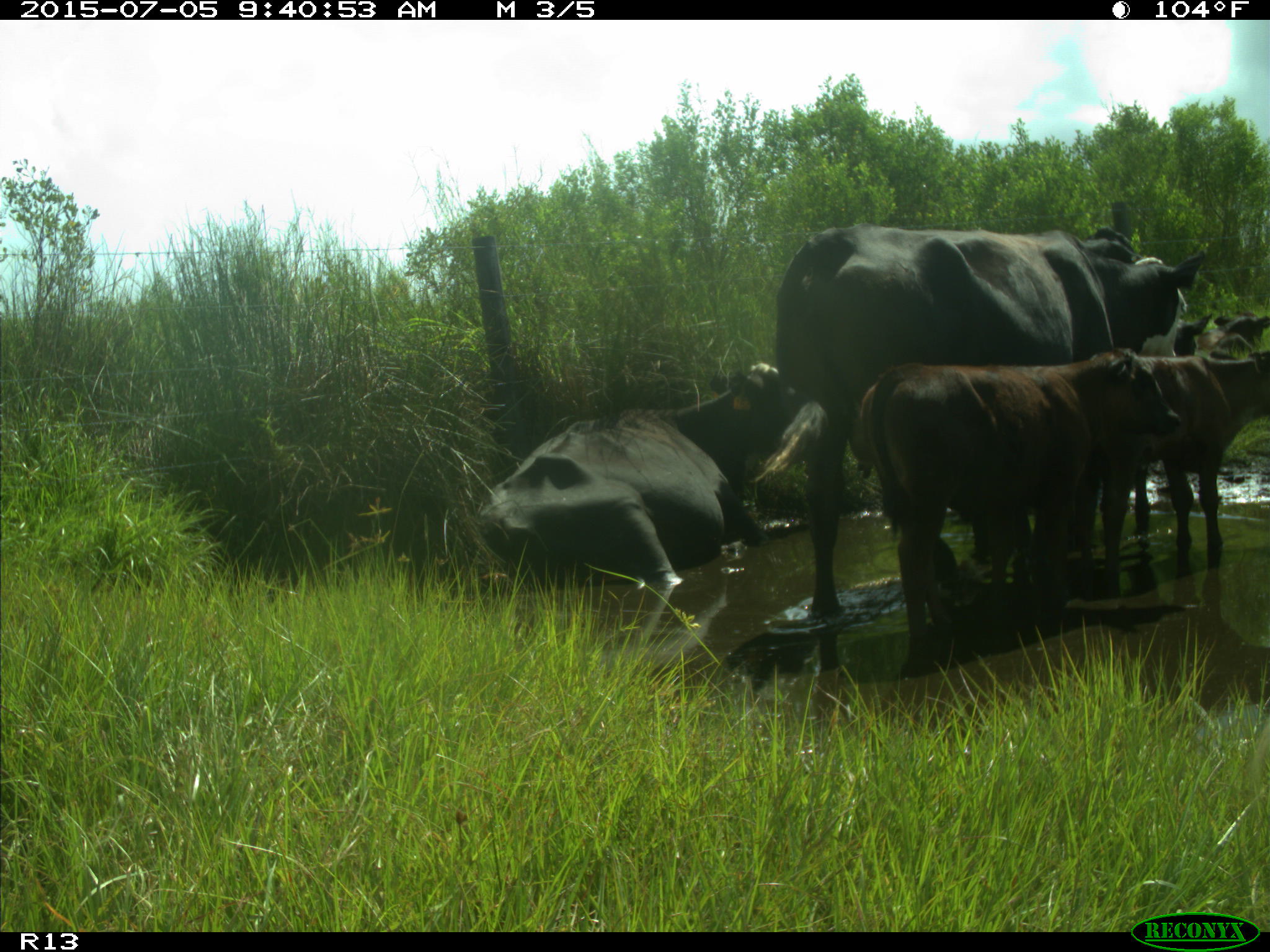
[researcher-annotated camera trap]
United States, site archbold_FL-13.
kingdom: Animalia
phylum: Chordata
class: Mammalia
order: Artiodactyla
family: Bovidae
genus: Bos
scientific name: Bos taurus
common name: domestic cow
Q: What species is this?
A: Bos taurus (domestic cow).